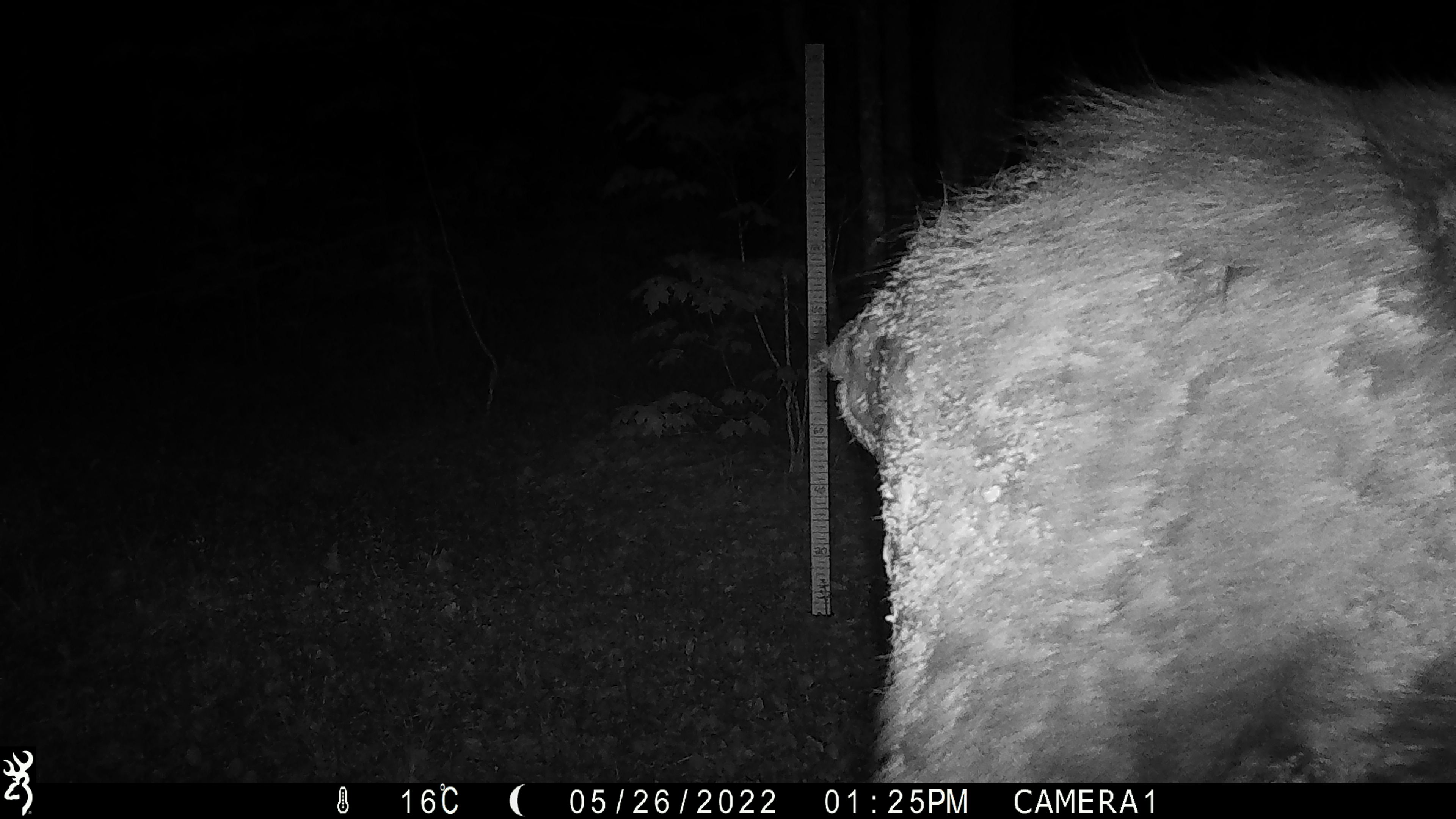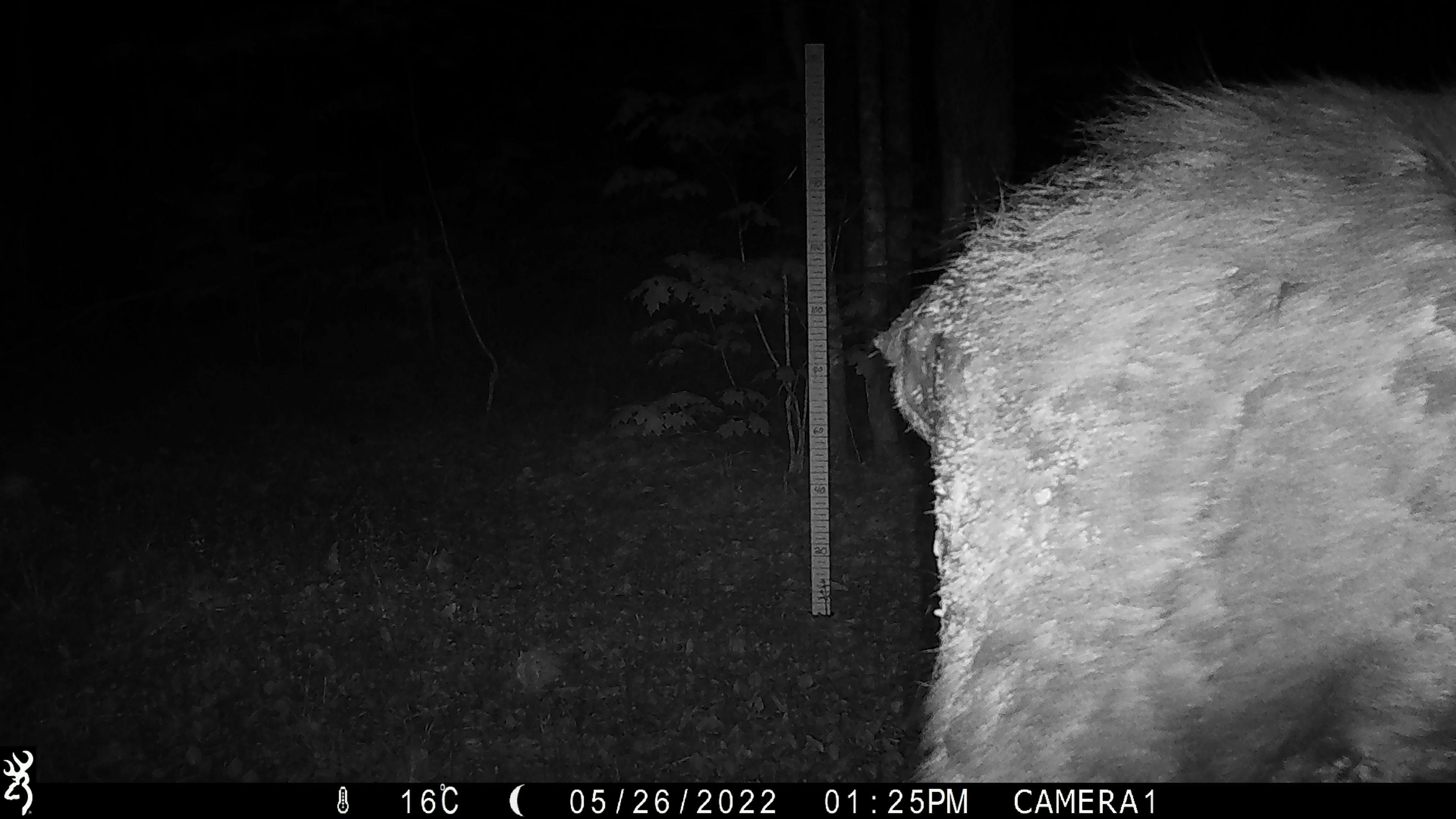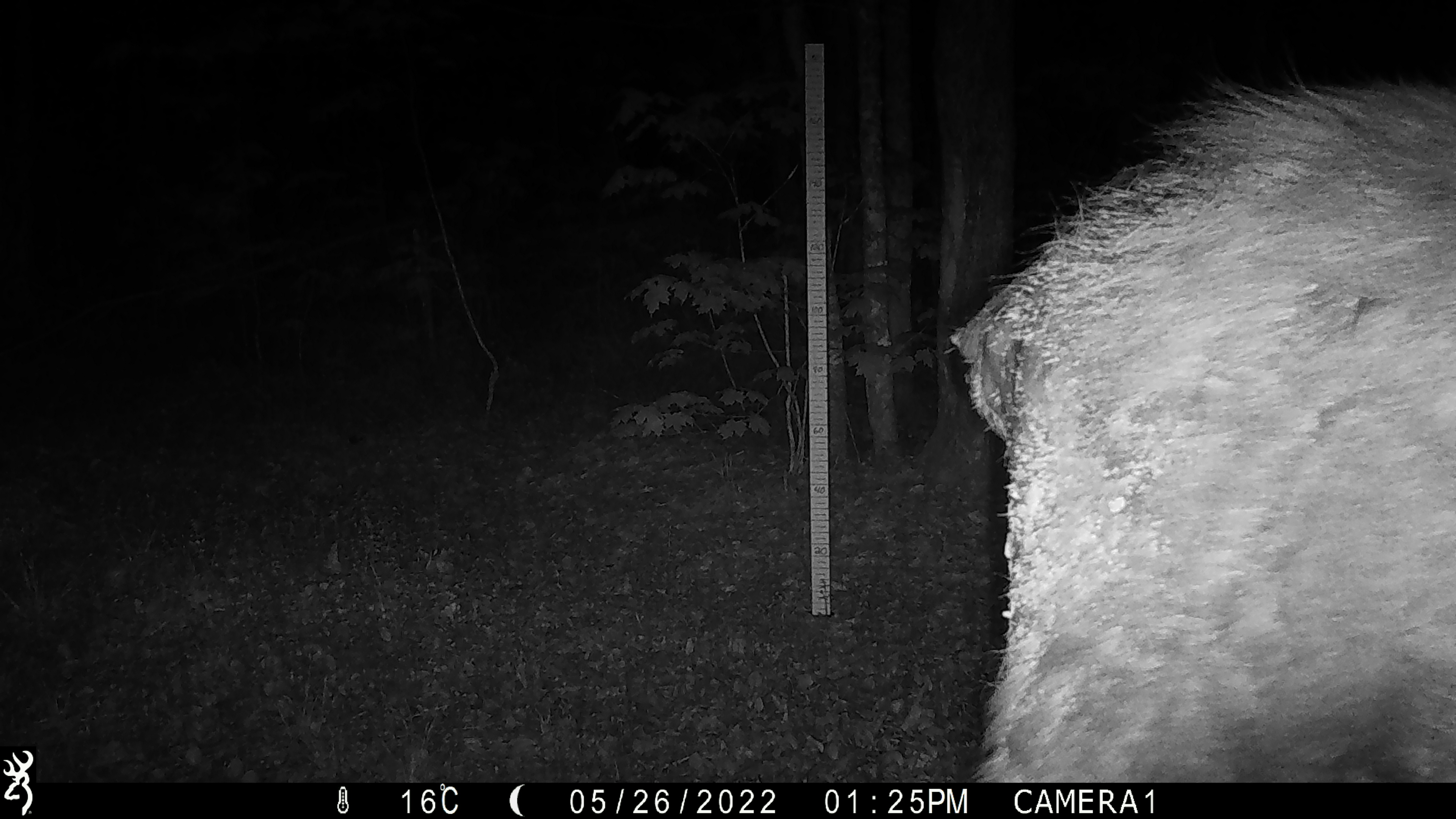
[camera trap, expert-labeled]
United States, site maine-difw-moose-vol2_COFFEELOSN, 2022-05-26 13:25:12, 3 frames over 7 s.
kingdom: Animalia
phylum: Chordata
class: Mammalia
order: Artiodactyla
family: Cervidae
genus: Alces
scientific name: Alces alces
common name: moose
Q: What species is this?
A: Moose (Alces alces).